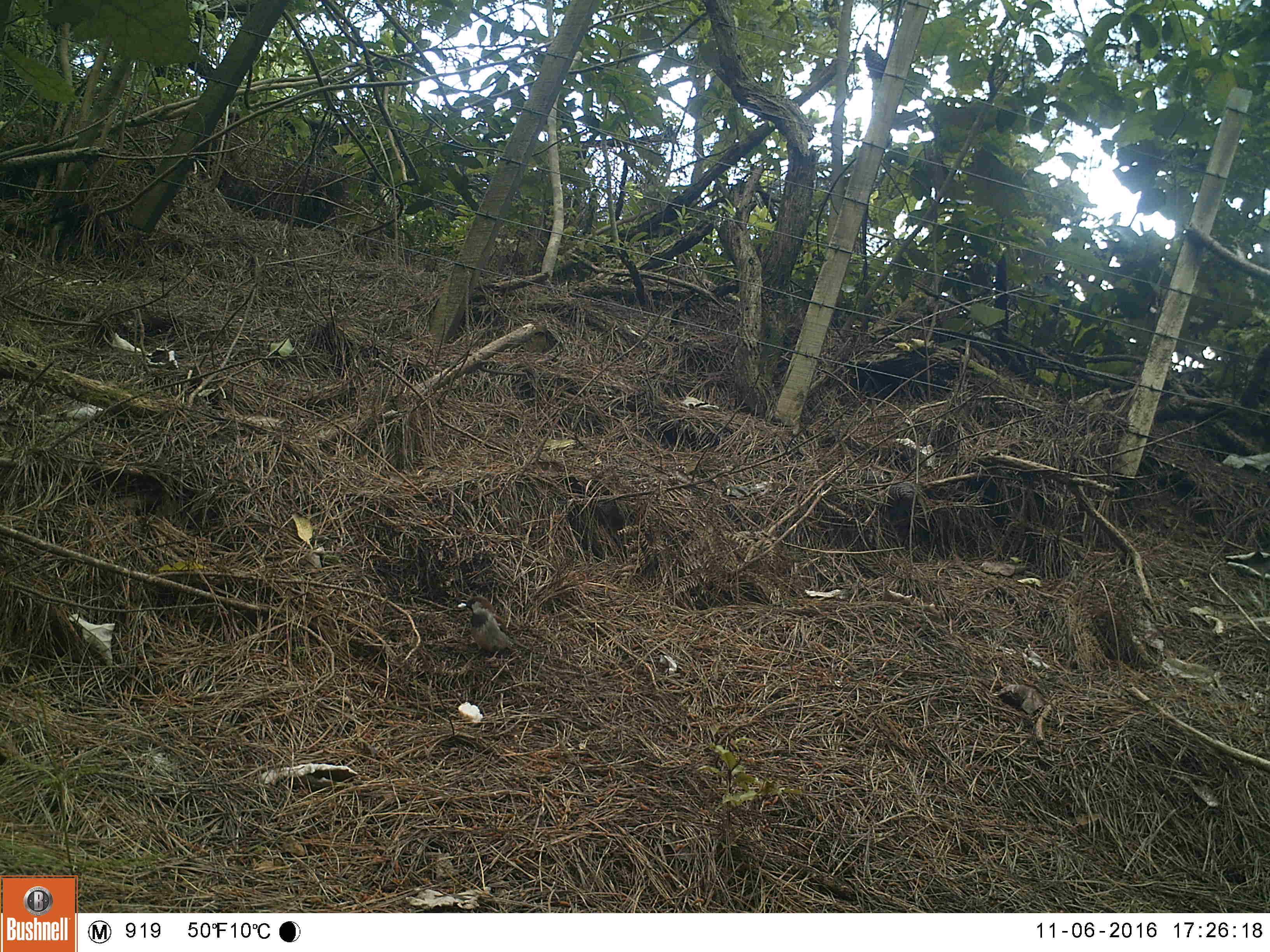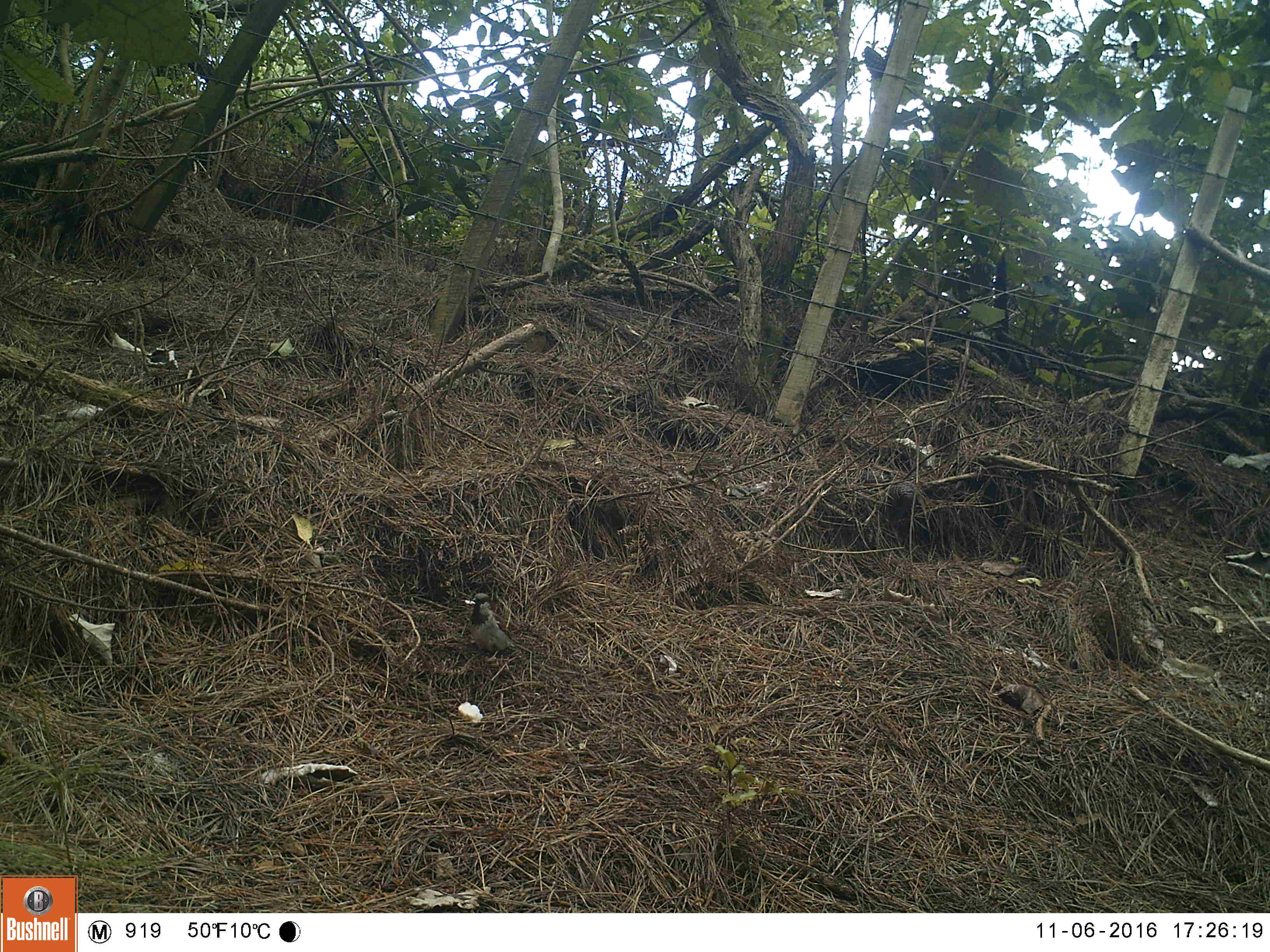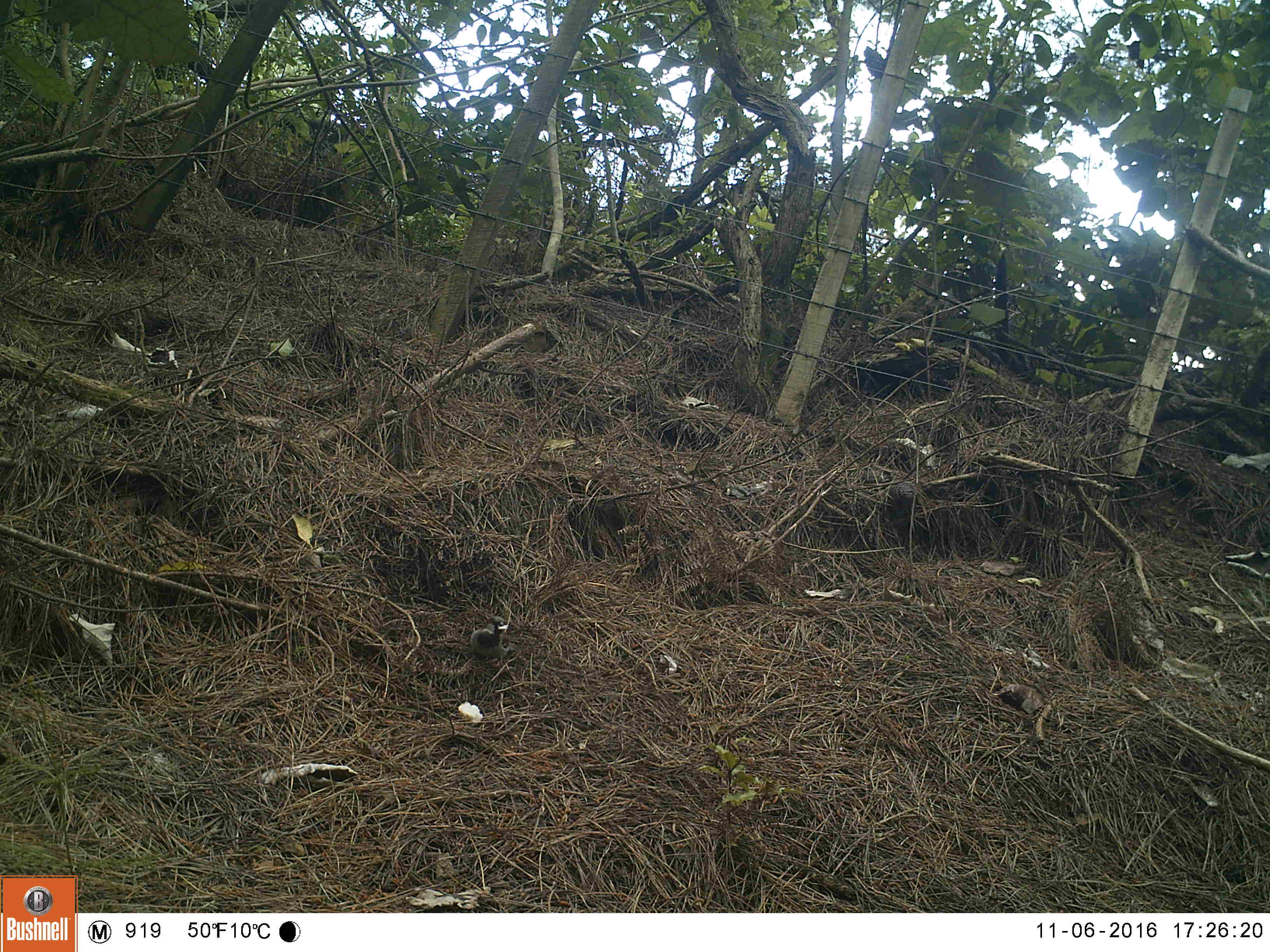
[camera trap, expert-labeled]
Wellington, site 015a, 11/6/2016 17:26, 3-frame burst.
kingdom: Animalia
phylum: Chordata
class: Aves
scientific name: Aves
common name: bird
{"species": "bird (Aves)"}